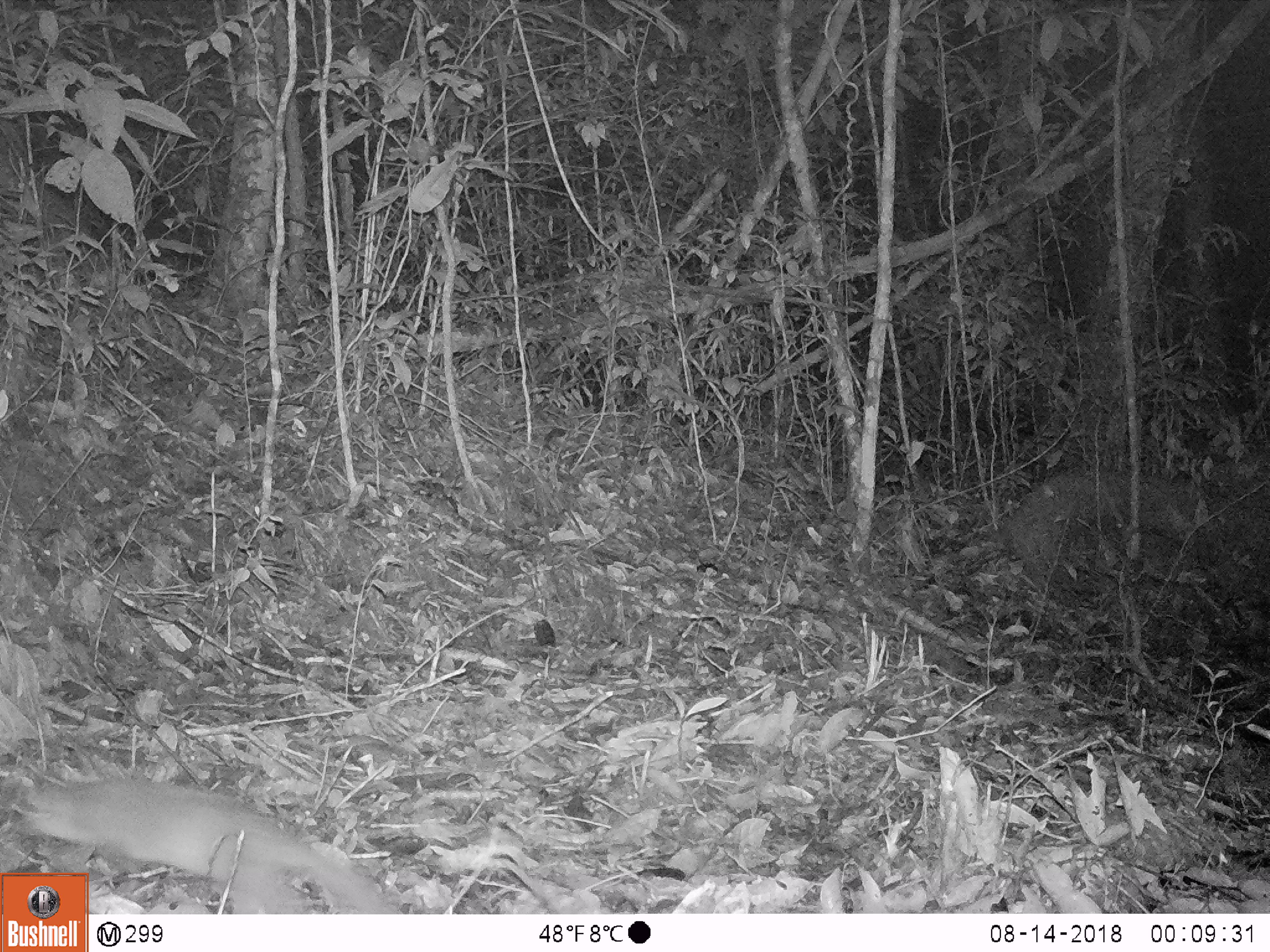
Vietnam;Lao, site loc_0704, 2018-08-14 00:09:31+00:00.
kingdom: Animalia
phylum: Chordata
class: Mammalia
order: Carnivora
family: Mustelidae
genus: Melogale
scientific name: Melogale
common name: ferret badger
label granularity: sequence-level